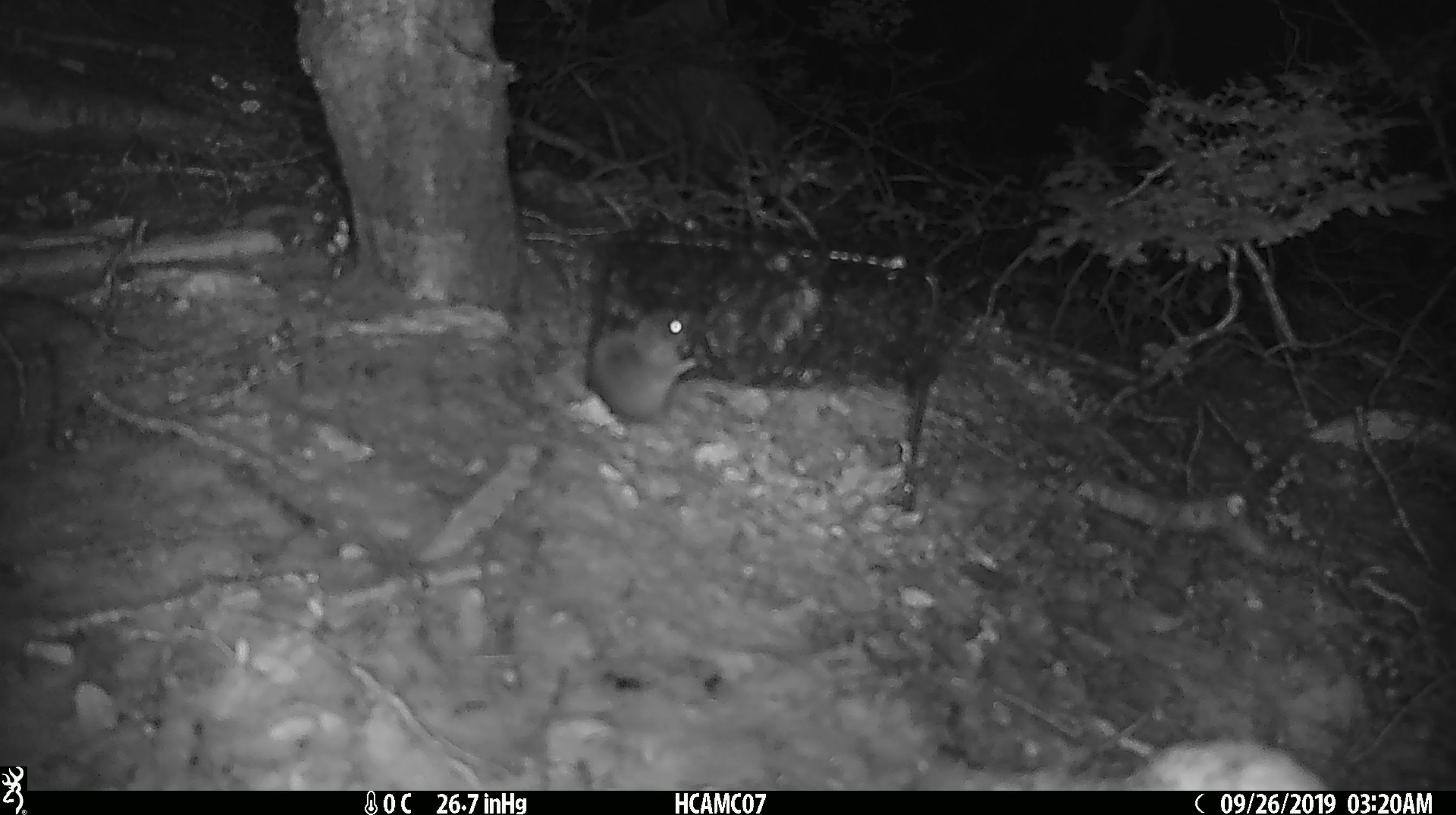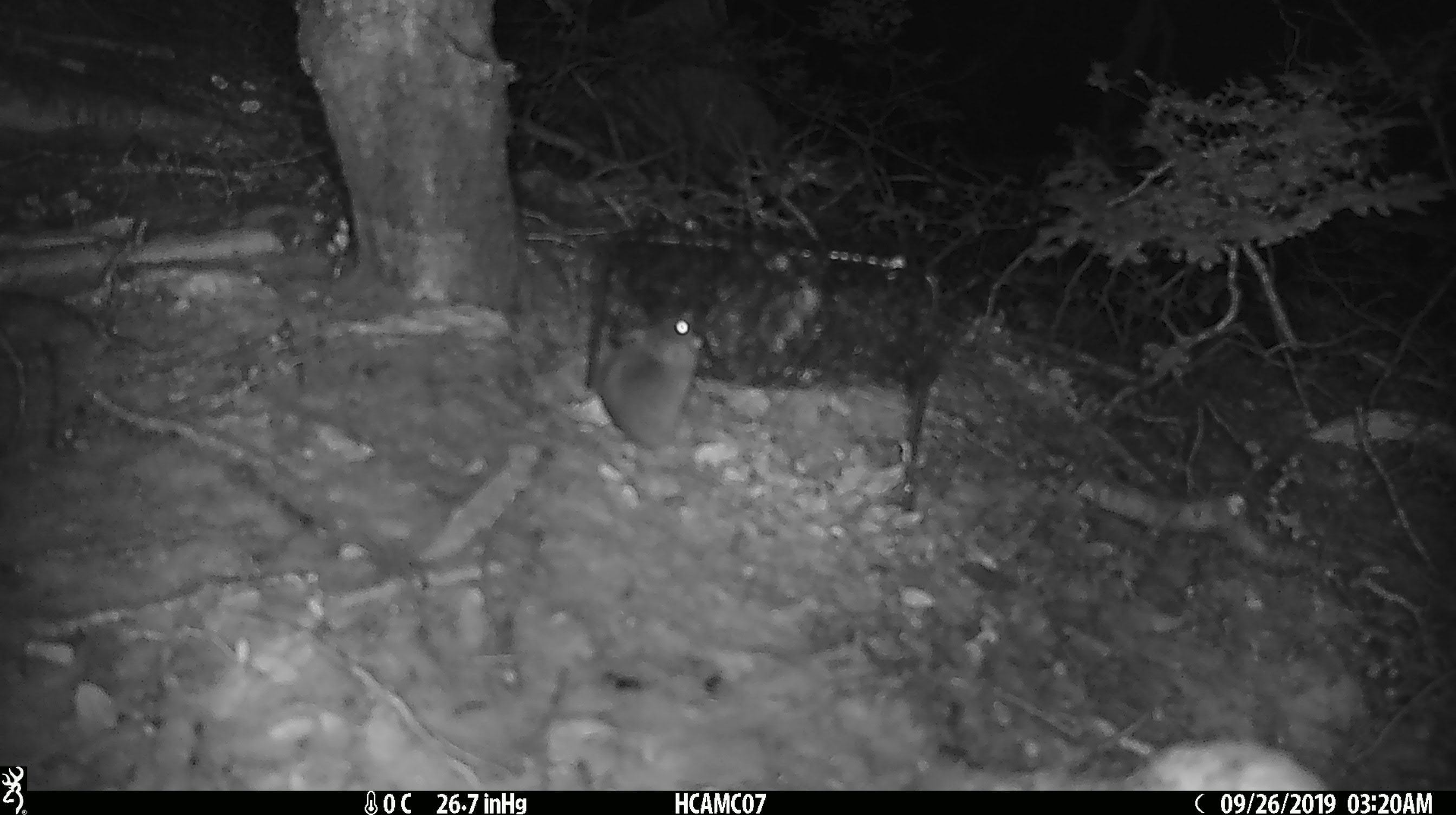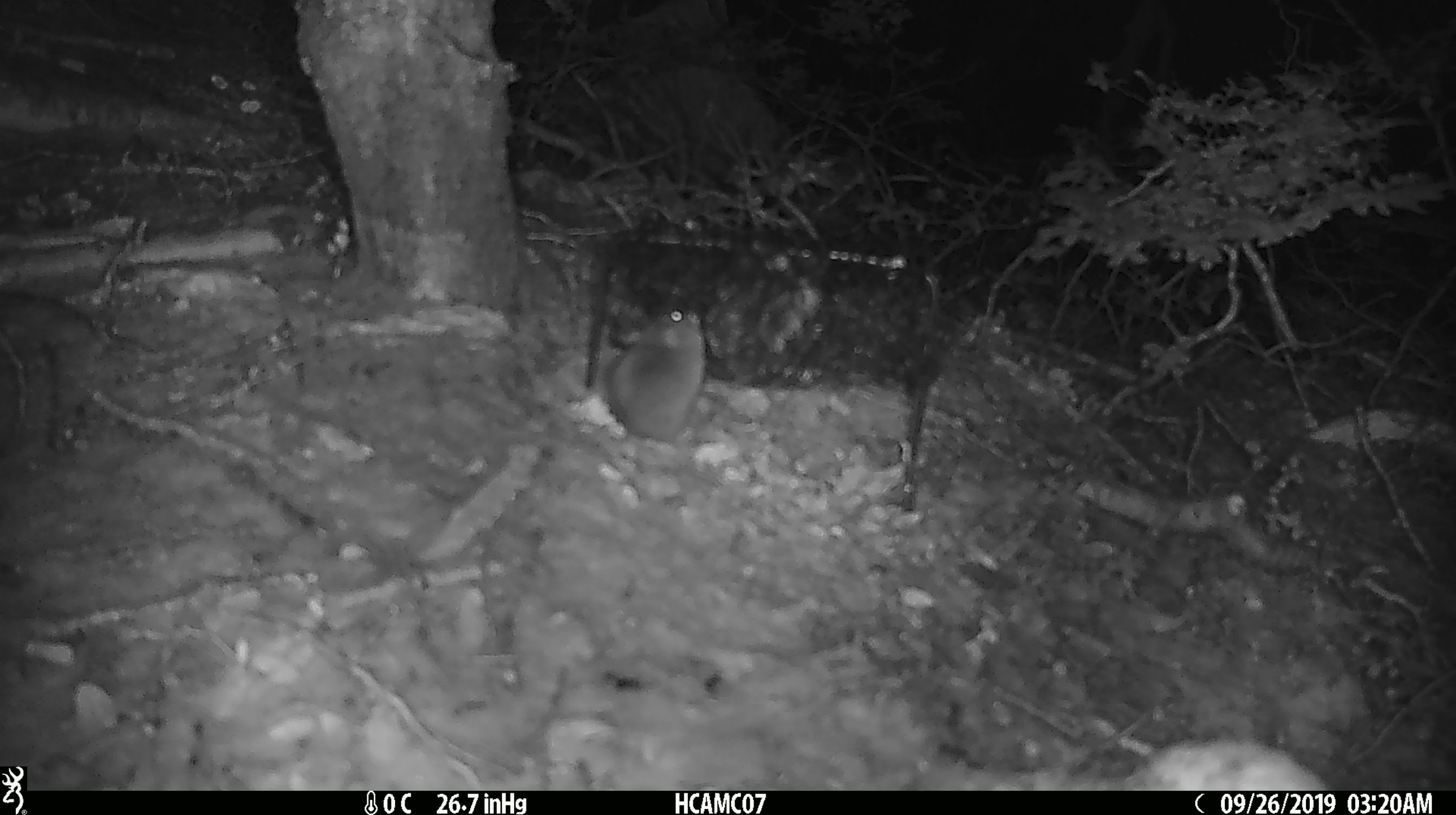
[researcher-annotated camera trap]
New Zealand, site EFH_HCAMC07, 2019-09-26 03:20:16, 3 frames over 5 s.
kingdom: Animalia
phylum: Chordata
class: Mammalia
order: Rodentia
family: Muridae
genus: Mus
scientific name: Mus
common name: mouse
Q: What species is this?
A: Mouse (Mus).